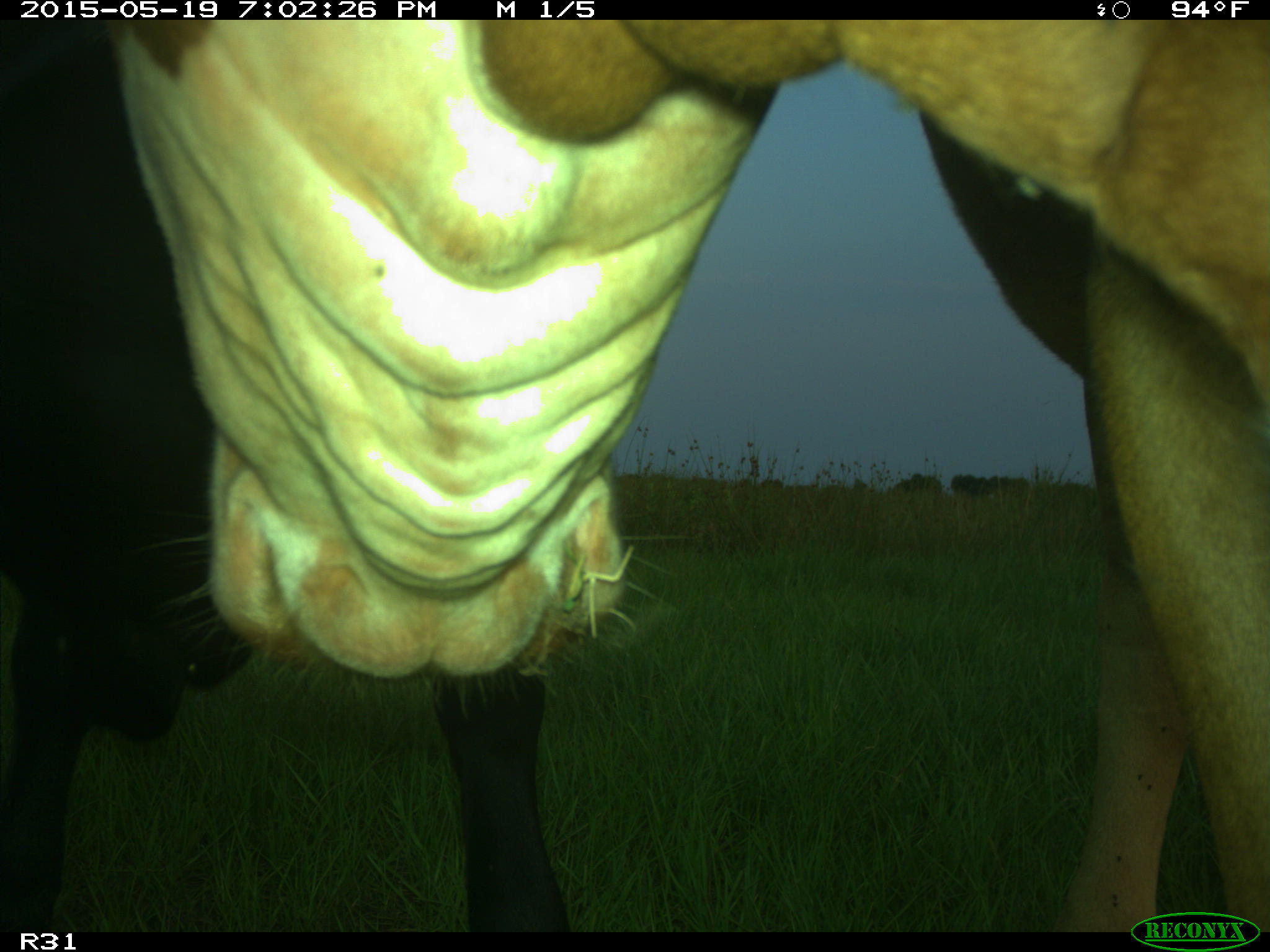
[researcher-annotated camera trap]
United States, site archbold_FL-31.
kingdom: Animalia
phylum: Chordata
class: Mammalia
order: Artiodactyla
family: Bovidae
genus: Bos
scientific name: Bos taurus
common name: domestic cow